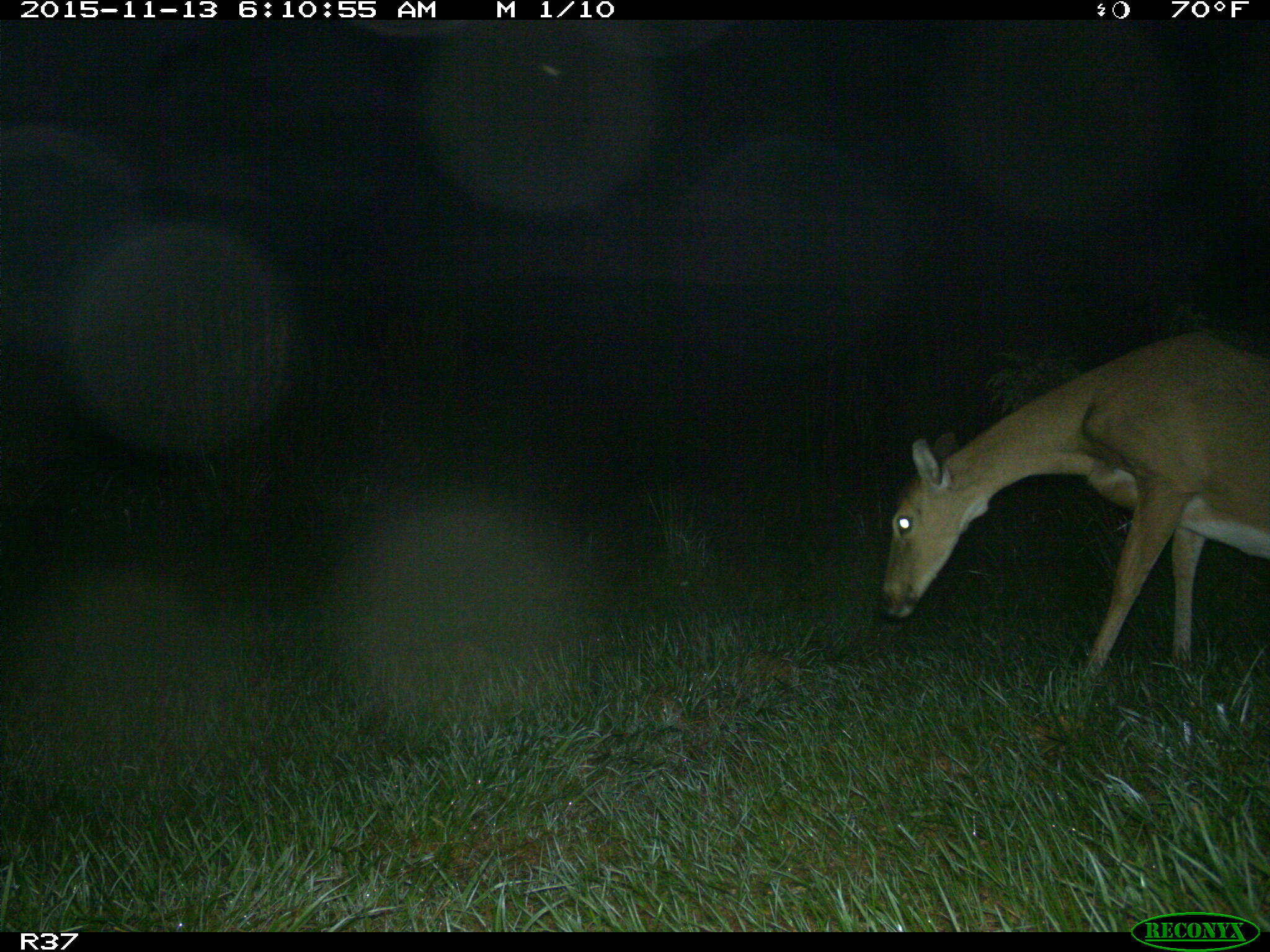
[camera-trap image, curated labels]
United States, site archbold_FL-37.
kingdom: Animalia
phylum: Chordata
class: Mammalia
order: Artiodactyla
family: Cervidae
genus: Odocoileus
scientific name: Odocoileus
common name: deer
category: unidentified deer